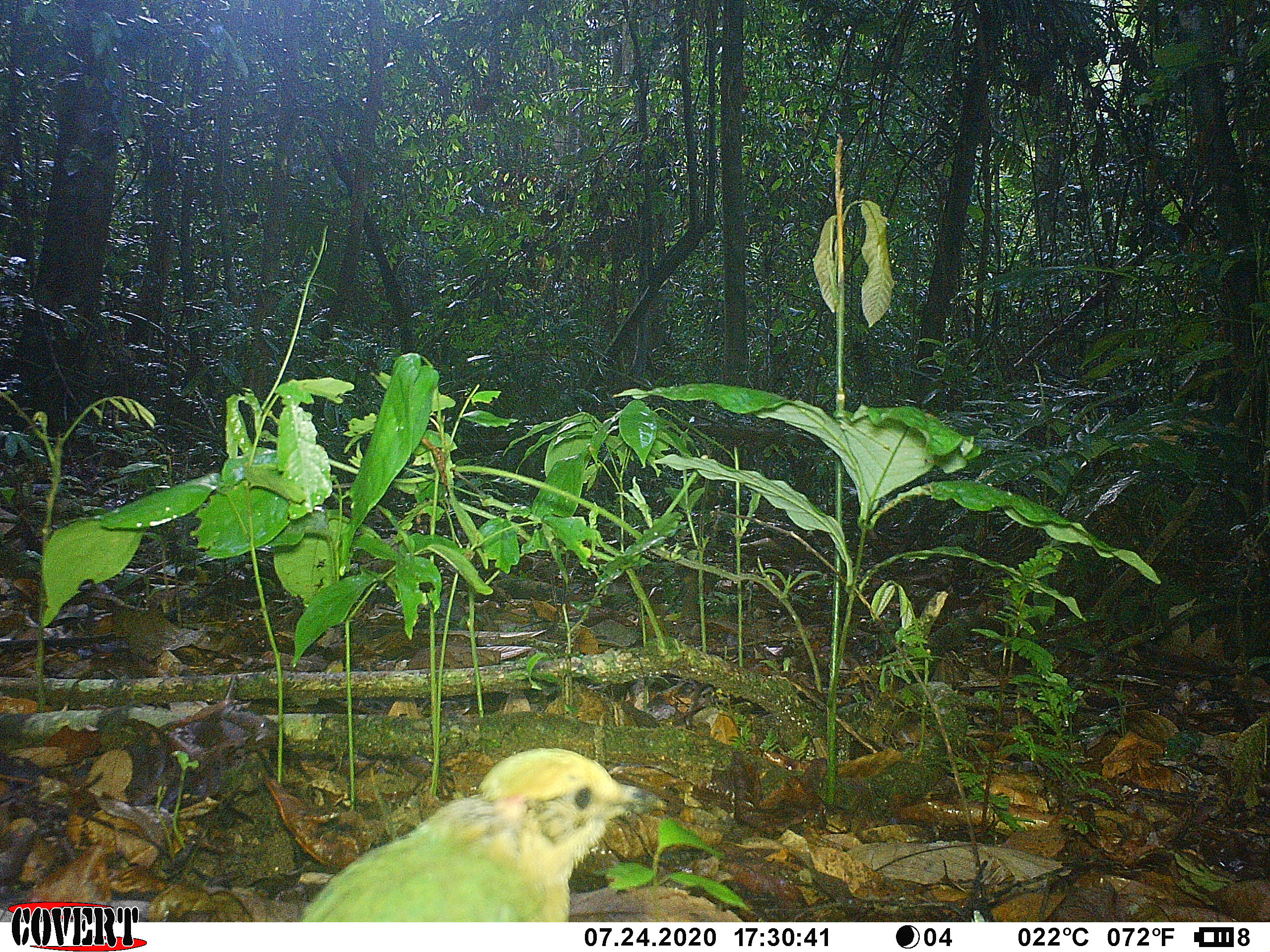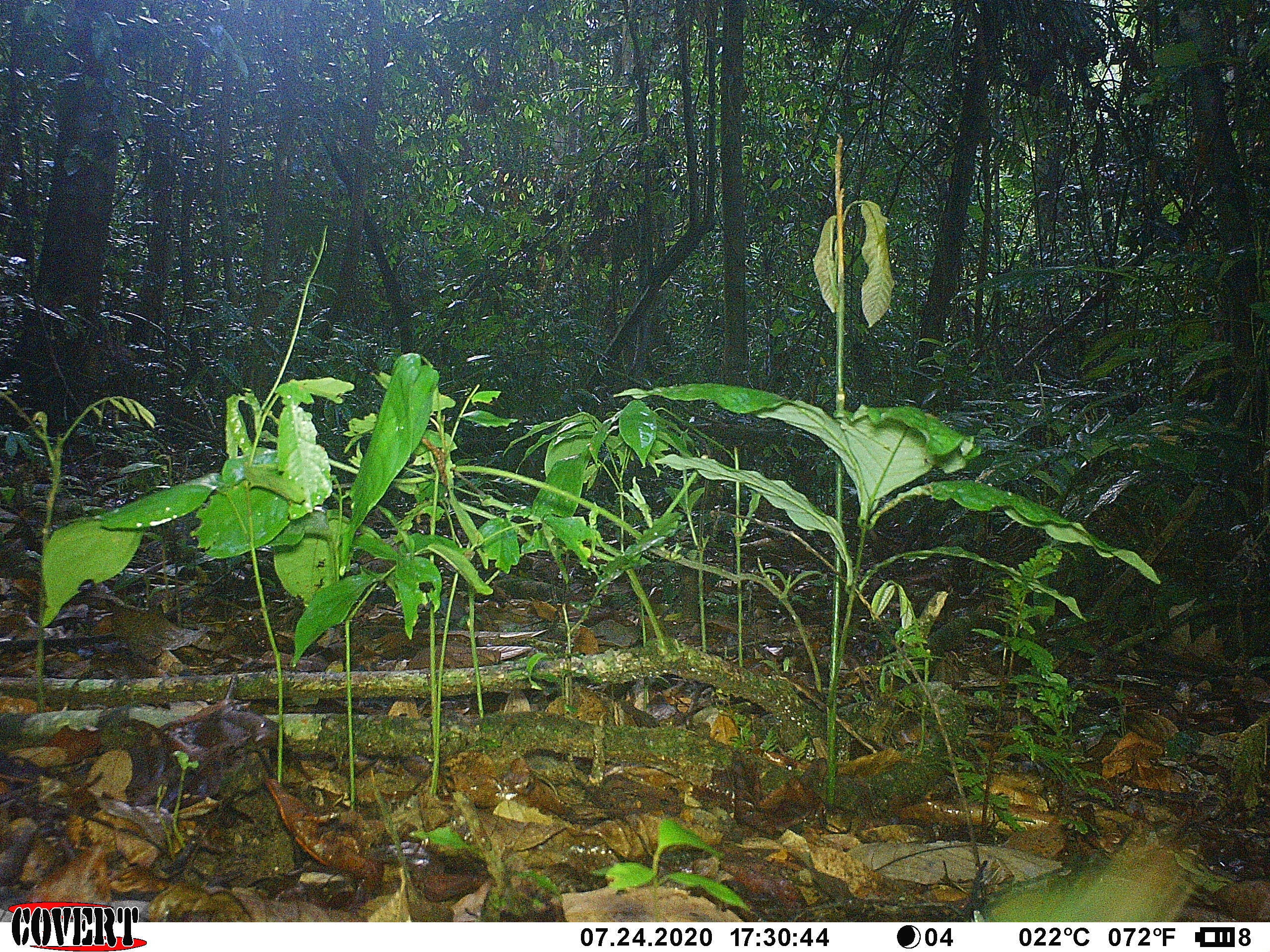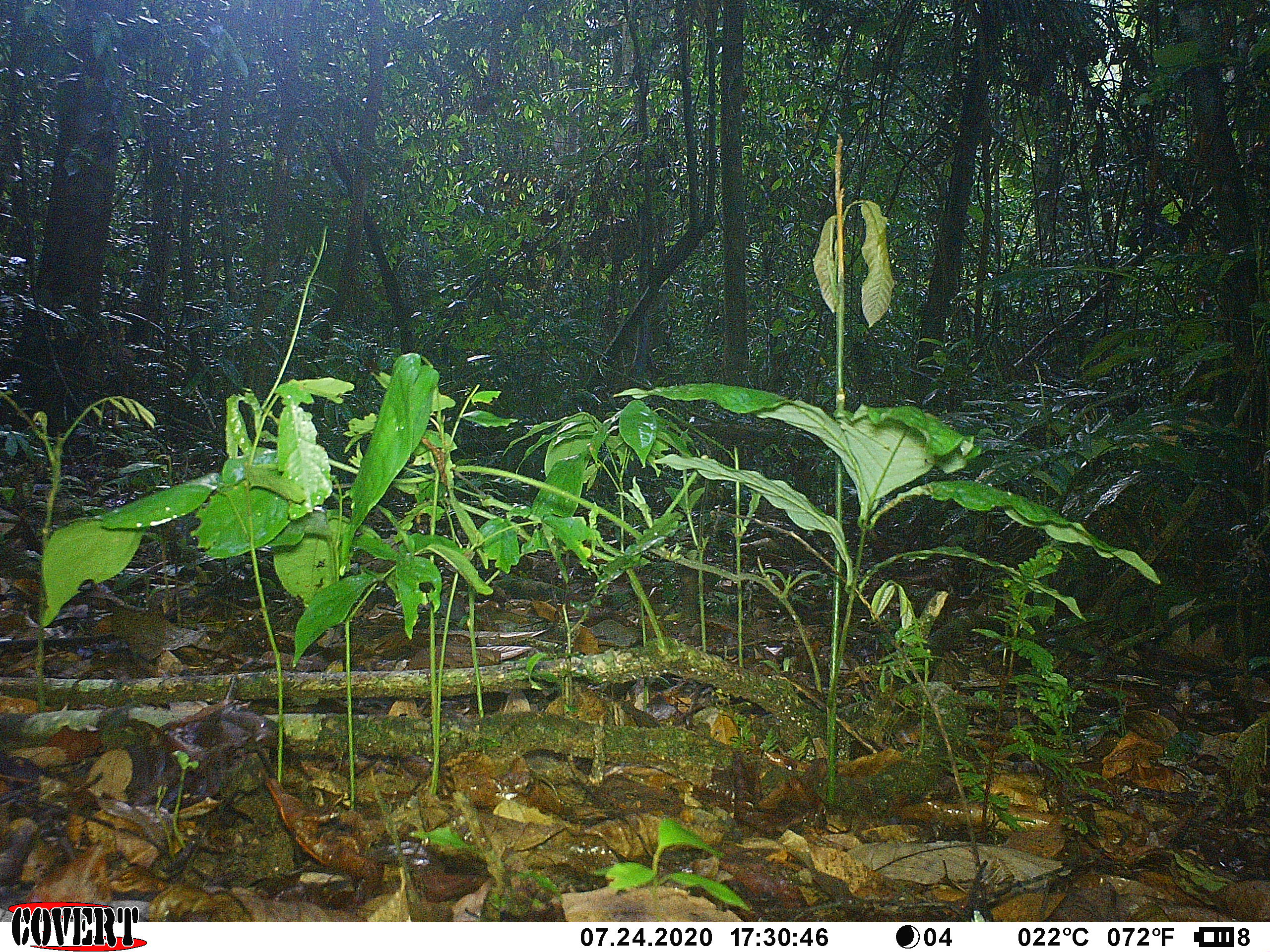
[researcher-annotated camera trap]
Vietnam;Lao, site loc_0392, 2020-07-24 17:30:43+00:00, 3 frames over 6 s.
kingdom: Animalia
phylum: Chordata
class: Aves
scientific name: Aves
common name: bird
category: unidentified bird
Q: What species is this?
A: Unidentified bird (bird) (Aves).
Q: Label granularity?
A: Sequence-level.